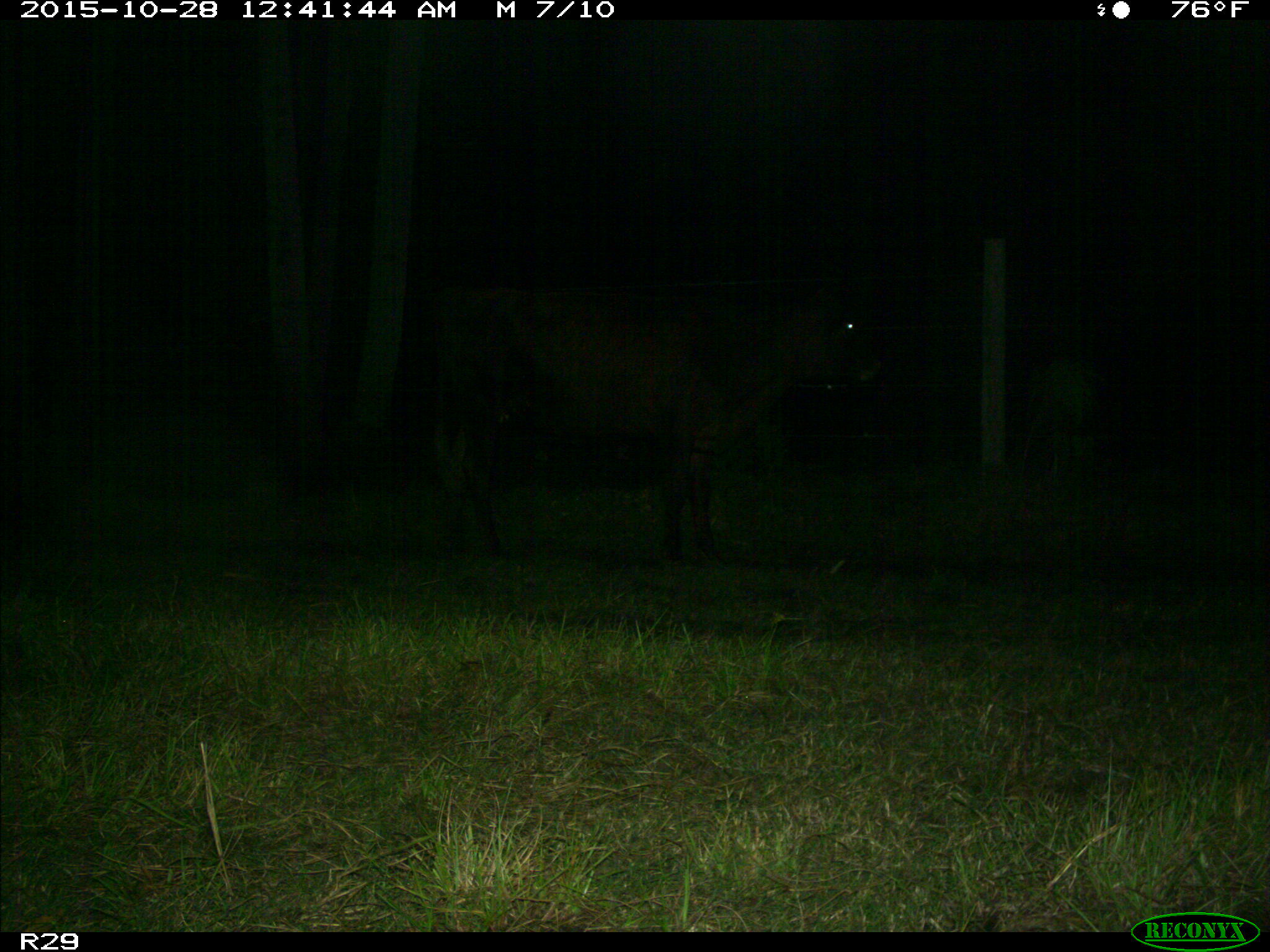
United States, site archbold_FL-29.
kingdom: Animalia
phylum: Chordata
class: Mammalia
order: Artiodactyla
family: Bovidae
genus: Bos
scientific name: Bos taurus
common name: domestic cow